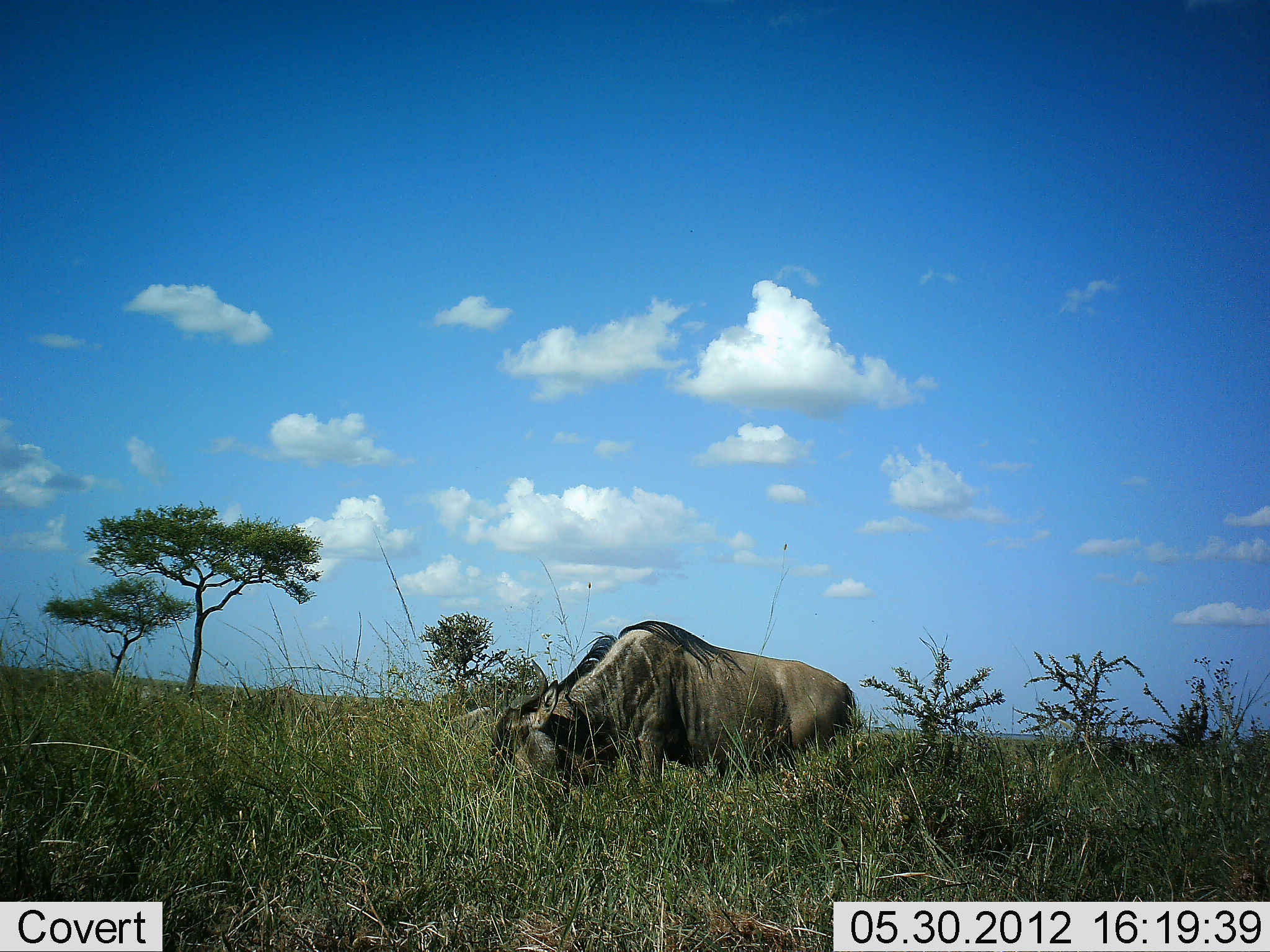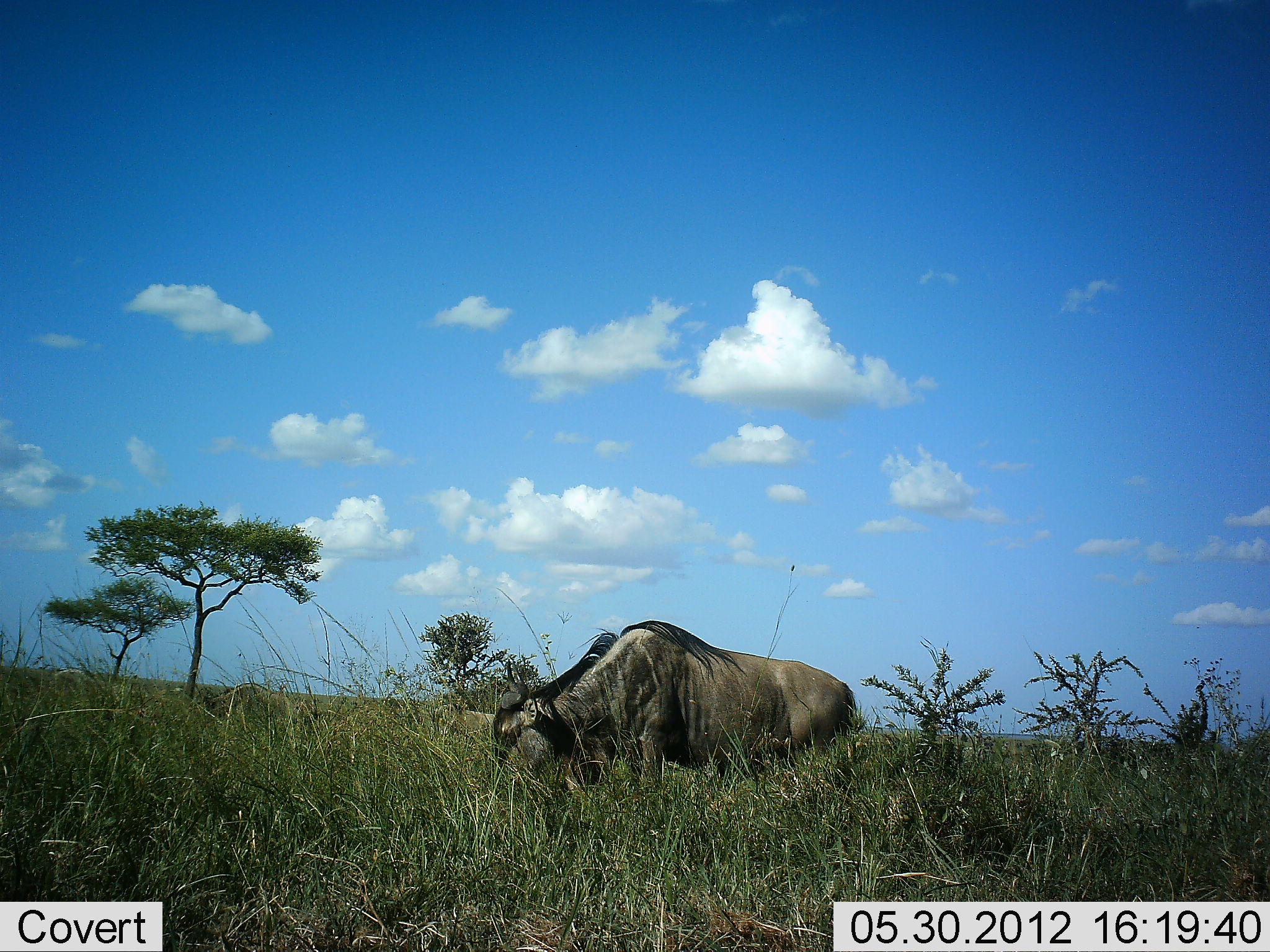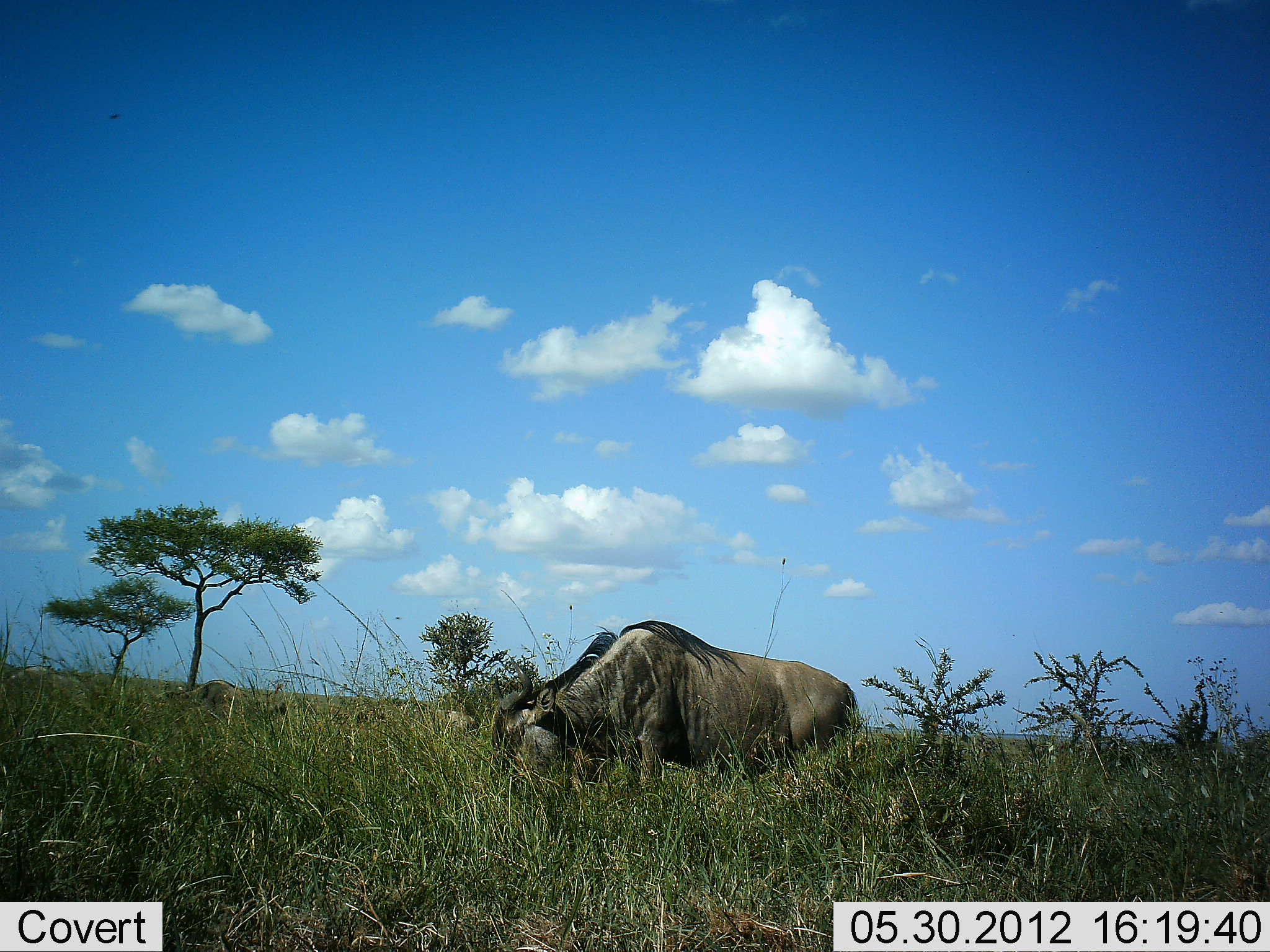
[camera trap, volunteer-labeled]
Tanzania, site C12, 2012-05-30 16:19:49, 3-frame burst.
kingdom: Animalia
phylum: Chordata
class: Mammalia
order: Artiodactyla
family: Bovidae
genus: Connochaetes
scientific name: Connochaetes taurinus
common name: blue wildebeest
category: wildebeest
Wildebeest (blue wildebeest) (Connochaetes taurinus), count 2. Behavior (volunteer vote fractions): standing 30%, resting 0%, moving 30%, interacting 0%. Young present (vote fraction): 10%. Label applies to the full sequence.